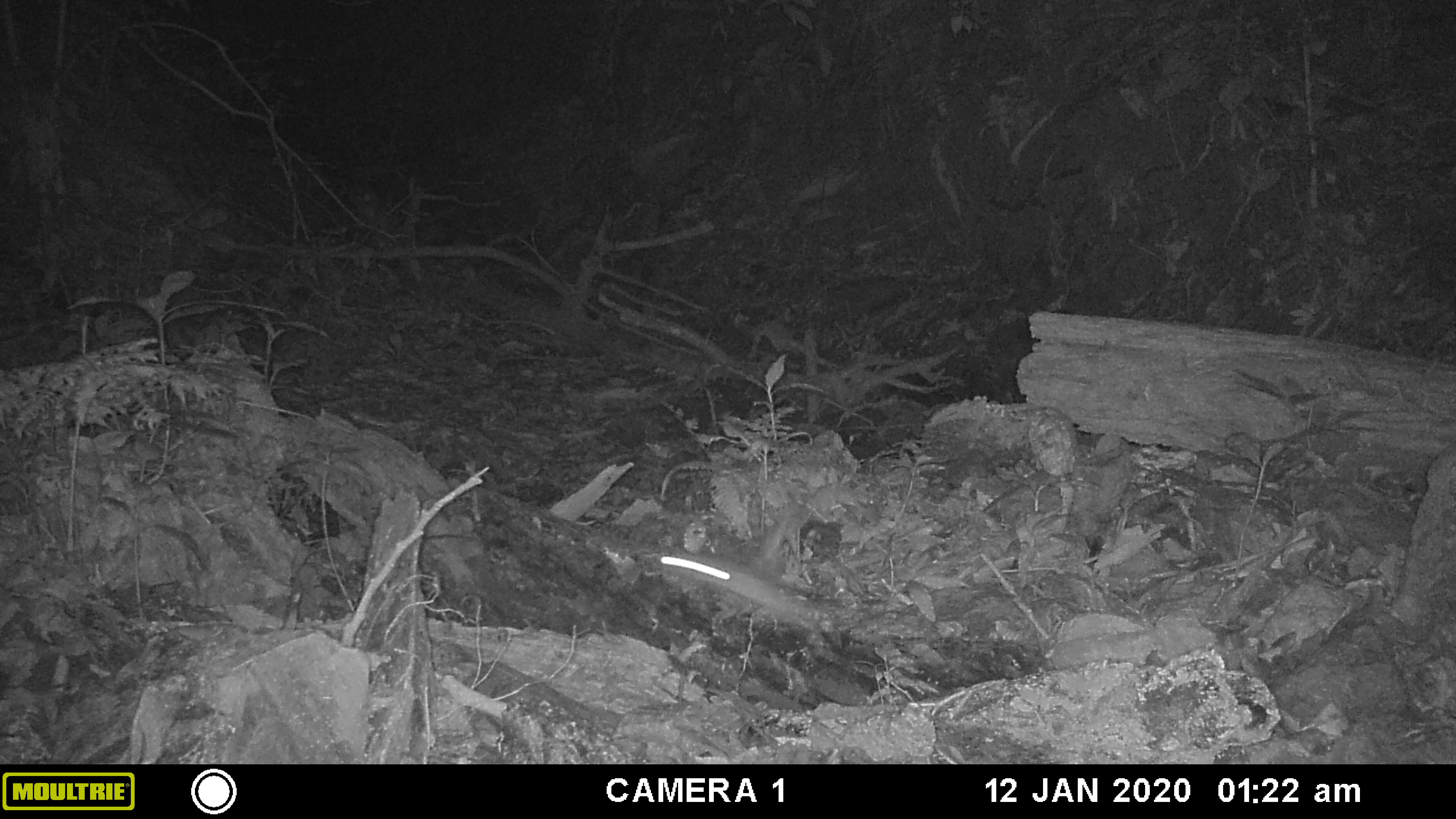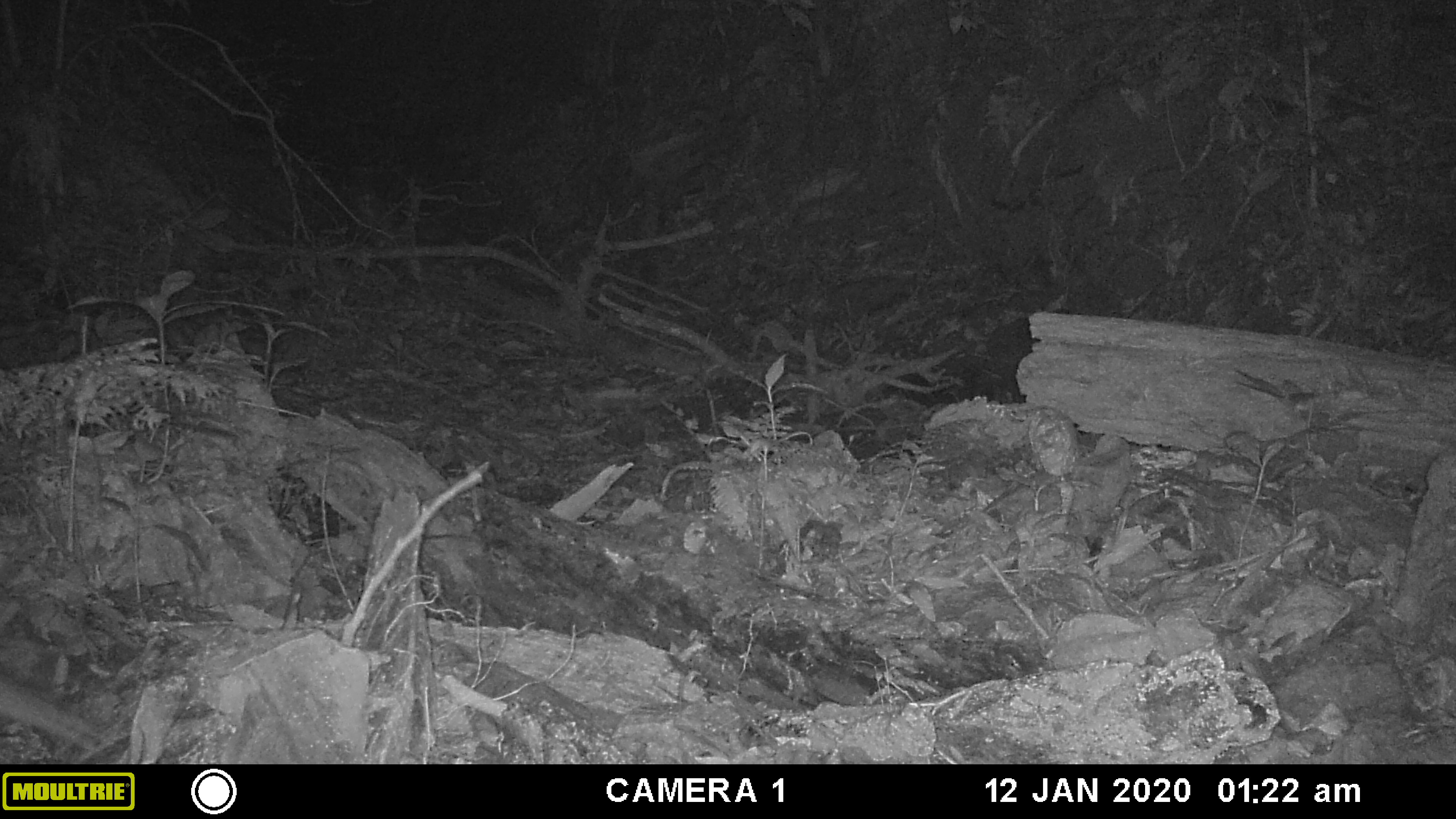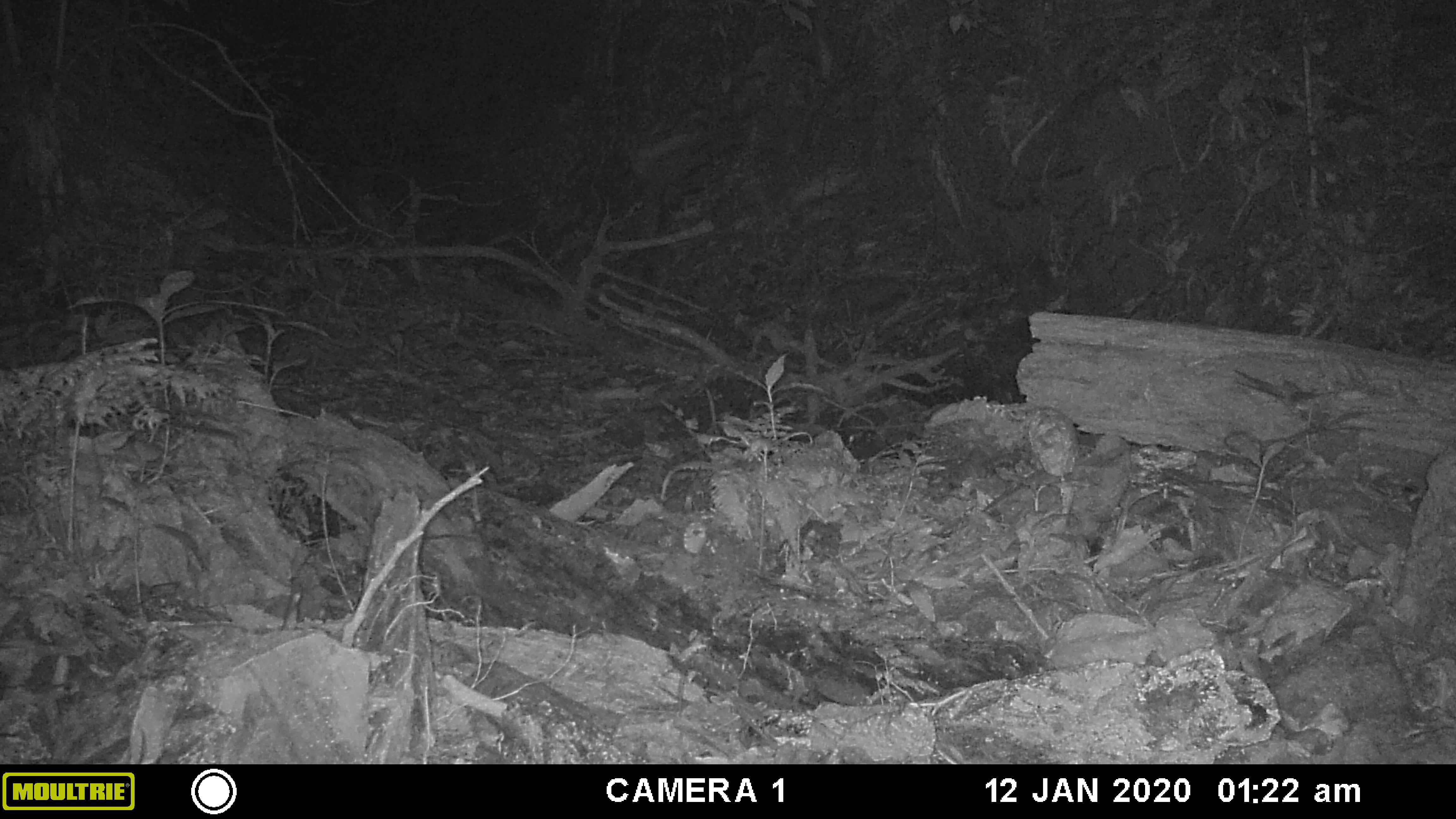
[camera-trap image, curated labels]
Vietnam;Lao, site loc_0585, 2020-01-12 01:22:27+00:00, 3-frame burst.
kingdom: Animalia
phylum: Chordata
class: Mammalia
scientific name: Mammalia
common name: mammal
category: unidentified small mammal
Unidentified small mammal (mammal) (Mammalia). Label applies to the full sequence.